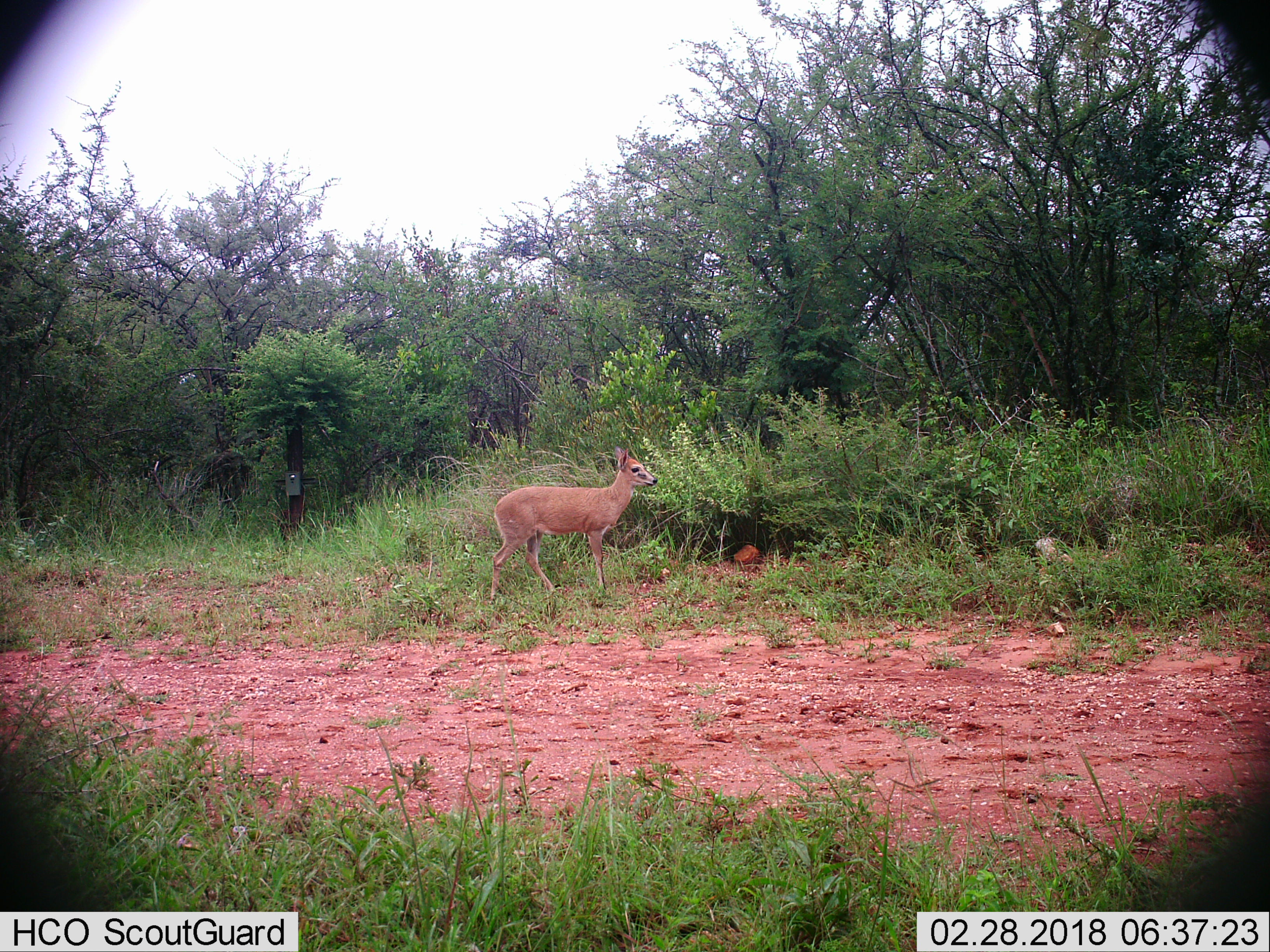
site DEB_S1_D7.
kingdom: Animalia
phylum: Chordata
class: Mammalia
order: Artiodactyla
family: Bovidae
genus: Sylvicapra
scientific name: Sylvicapra grimmia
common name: common duiker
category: duikercommongrey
Duikercommongrey (common duiker) (Sylvicapra grimmia), count 1. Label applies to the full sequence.